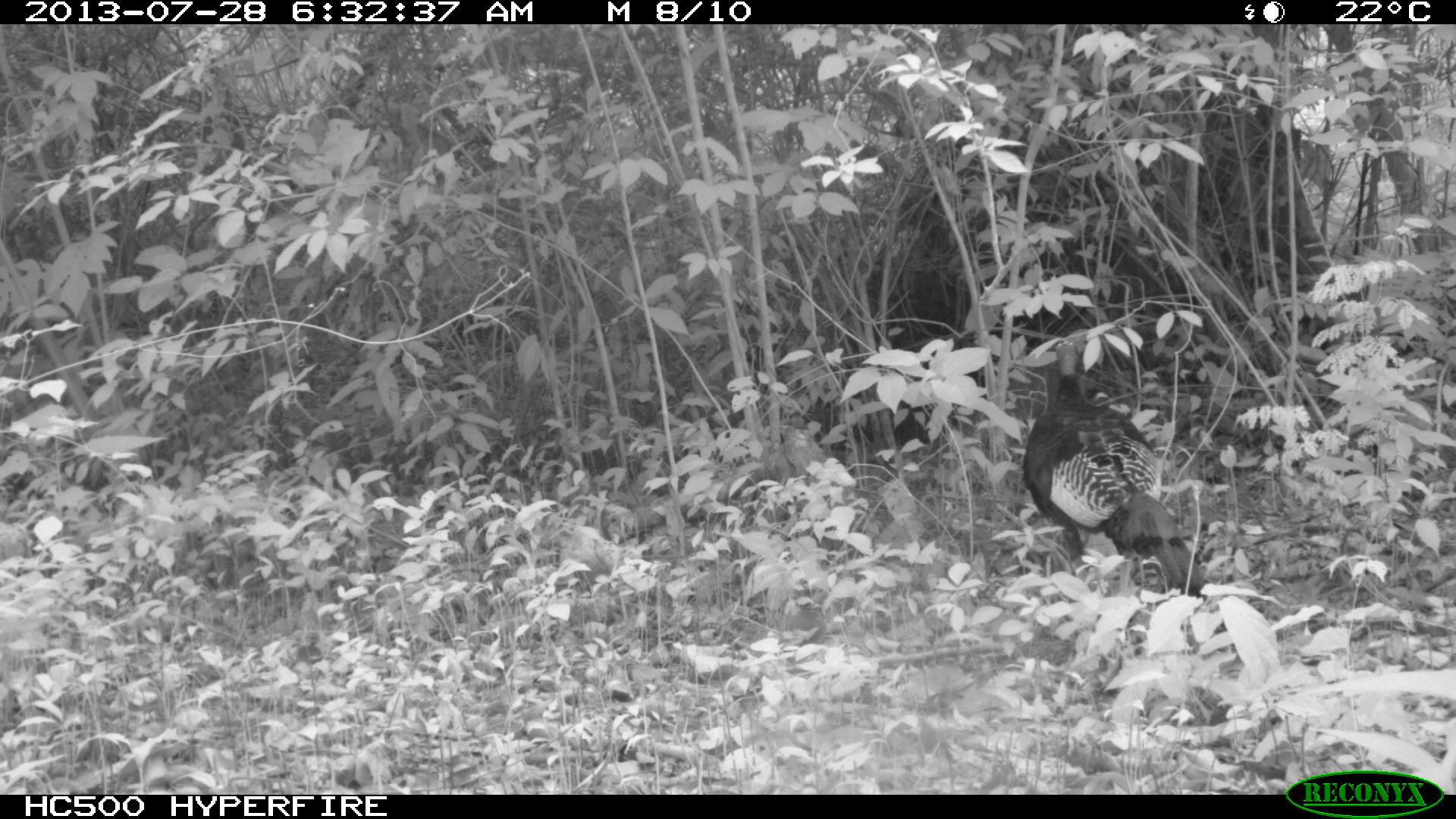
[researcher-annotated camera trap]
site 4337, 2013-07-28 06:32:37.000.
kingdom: Animalia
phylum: Chordata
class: Aves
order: Galliformes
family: Phasianidae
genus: Meleagris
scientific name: Meleagris ocellata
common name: ocellated turkey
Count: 1.